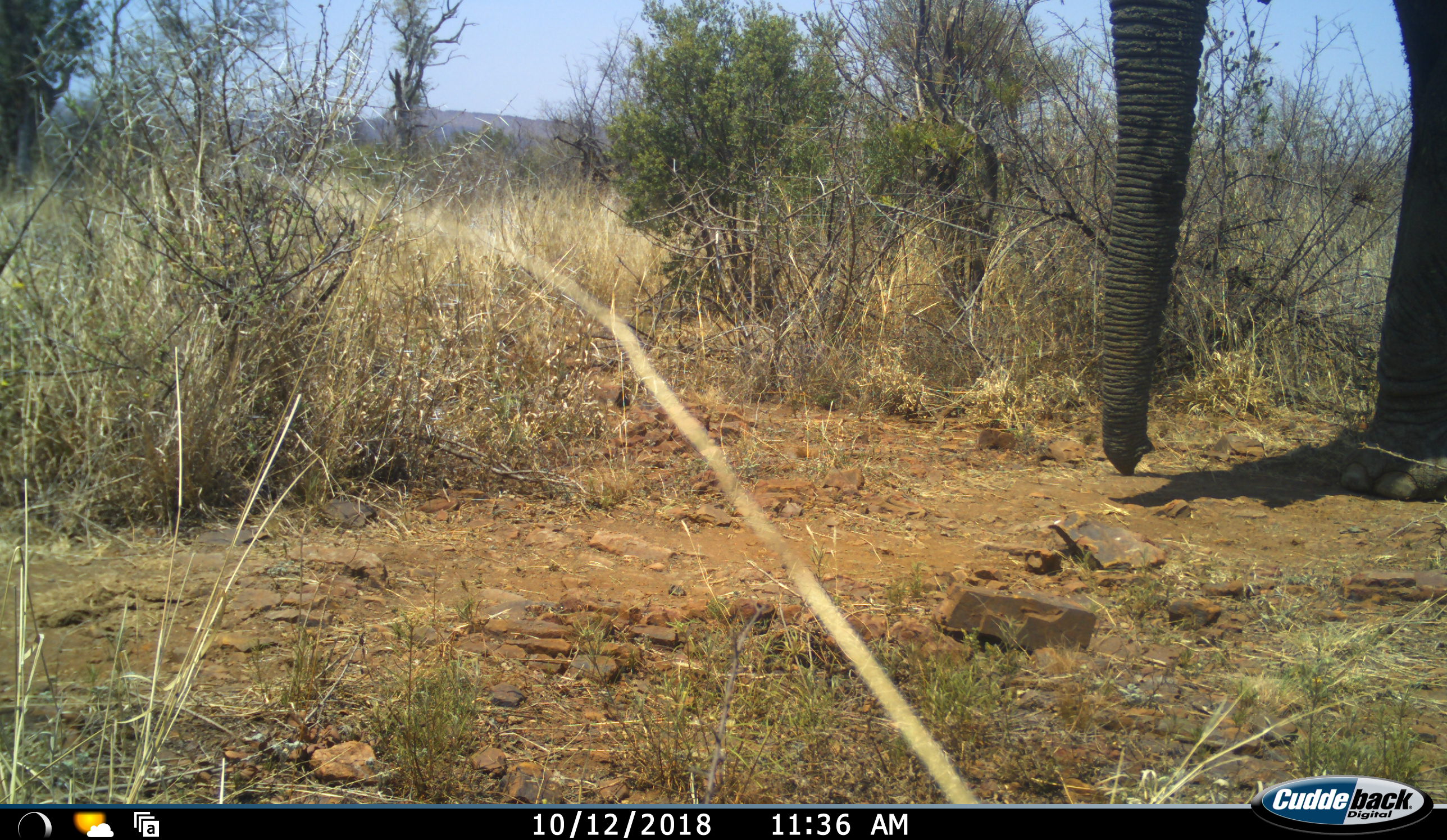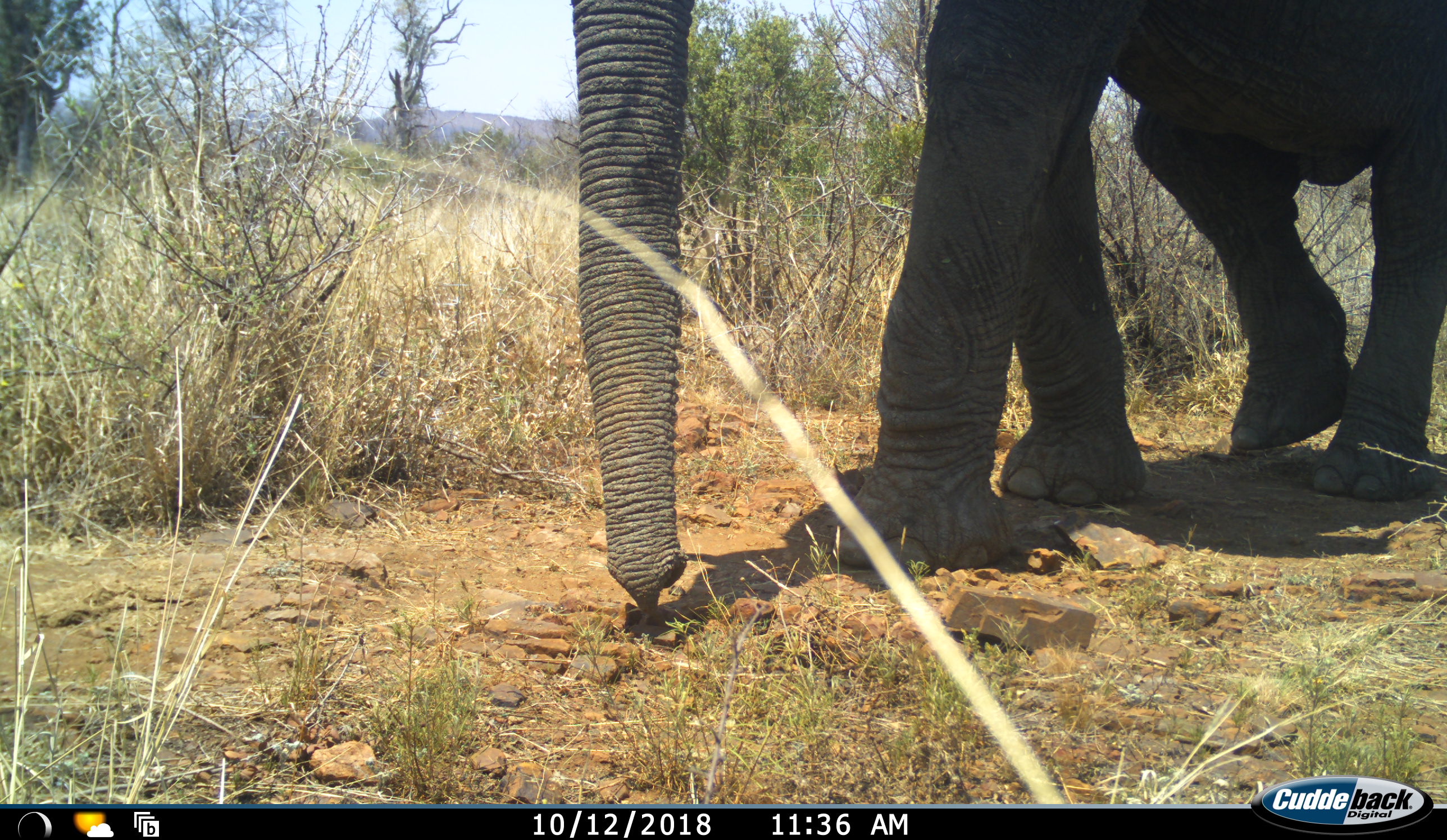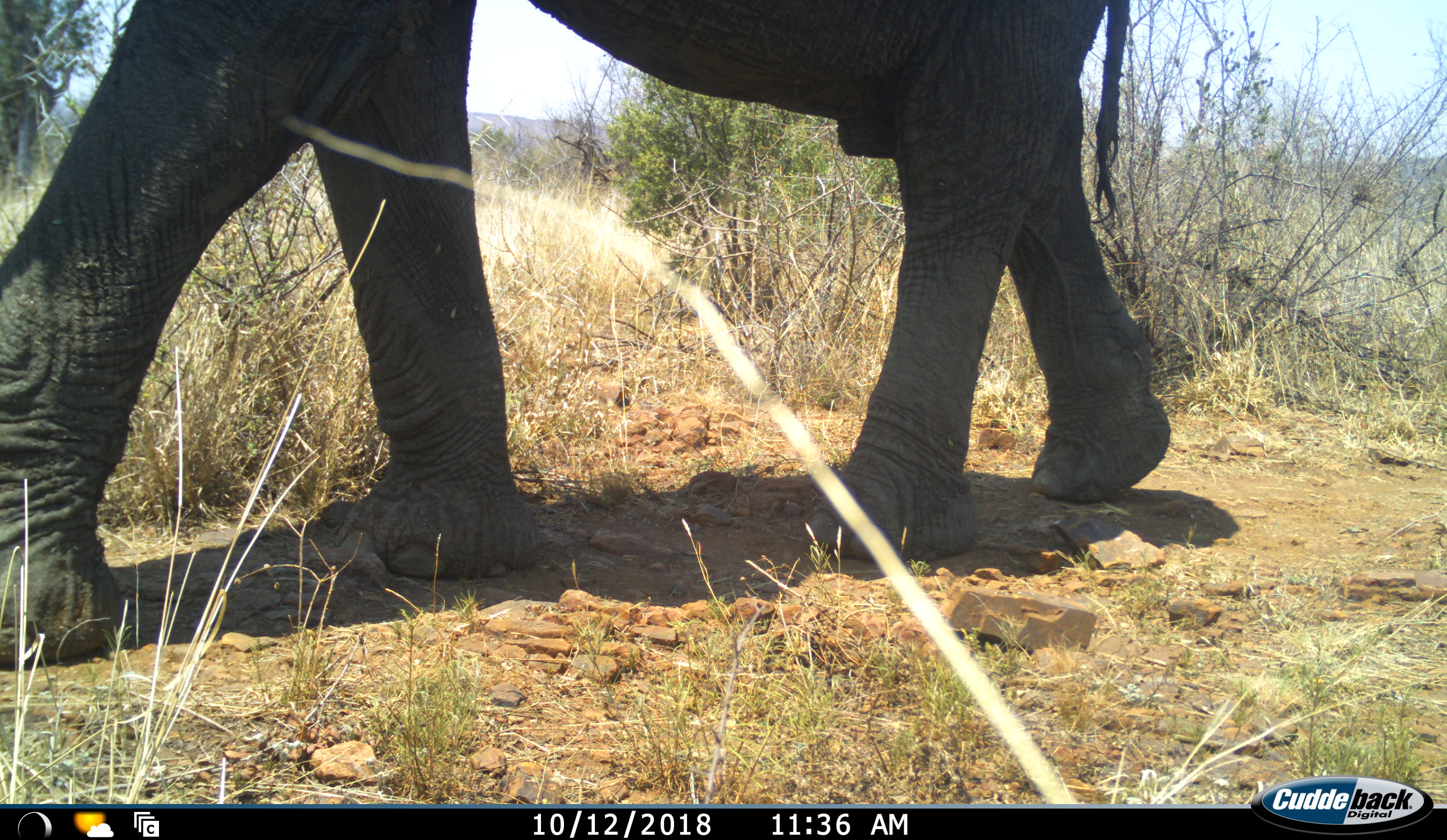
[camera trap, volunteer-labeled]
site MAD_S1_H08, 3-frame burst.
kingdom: Animalia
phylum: Chordata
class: Mammalia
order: Proboscidea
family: Elephantidae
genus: Loxodonta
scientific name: Loxodonta africana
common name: african bush elephant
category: elephant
Elephant (african bush elephant) (Loxodonta africana), count 1. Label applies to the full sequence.